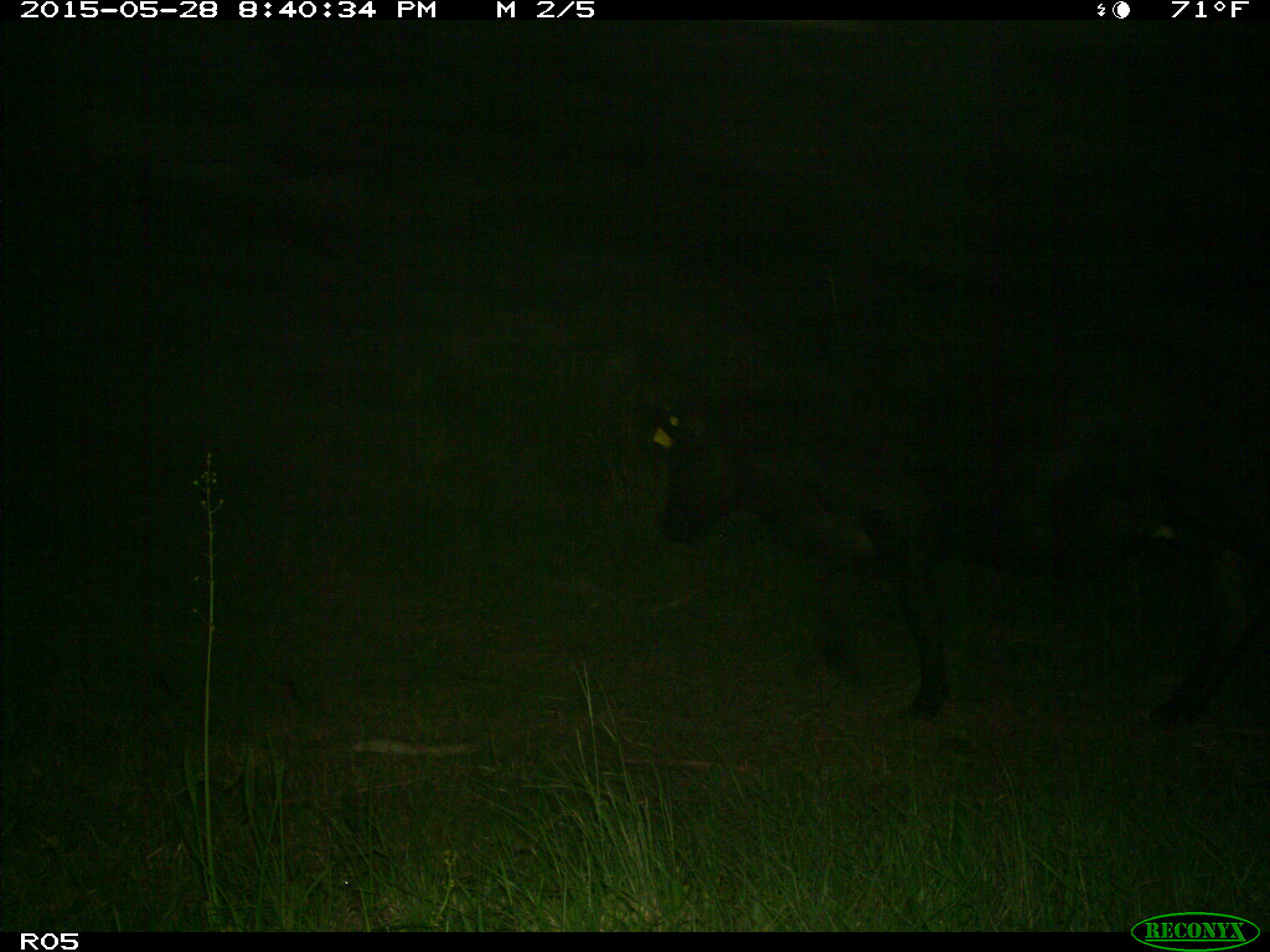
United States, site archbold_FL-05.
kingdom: Animalia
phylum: Chordata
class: Mammalia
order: Artiodactyla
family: Bovidae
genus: Bos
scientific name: Bos taurus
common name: domestic cow